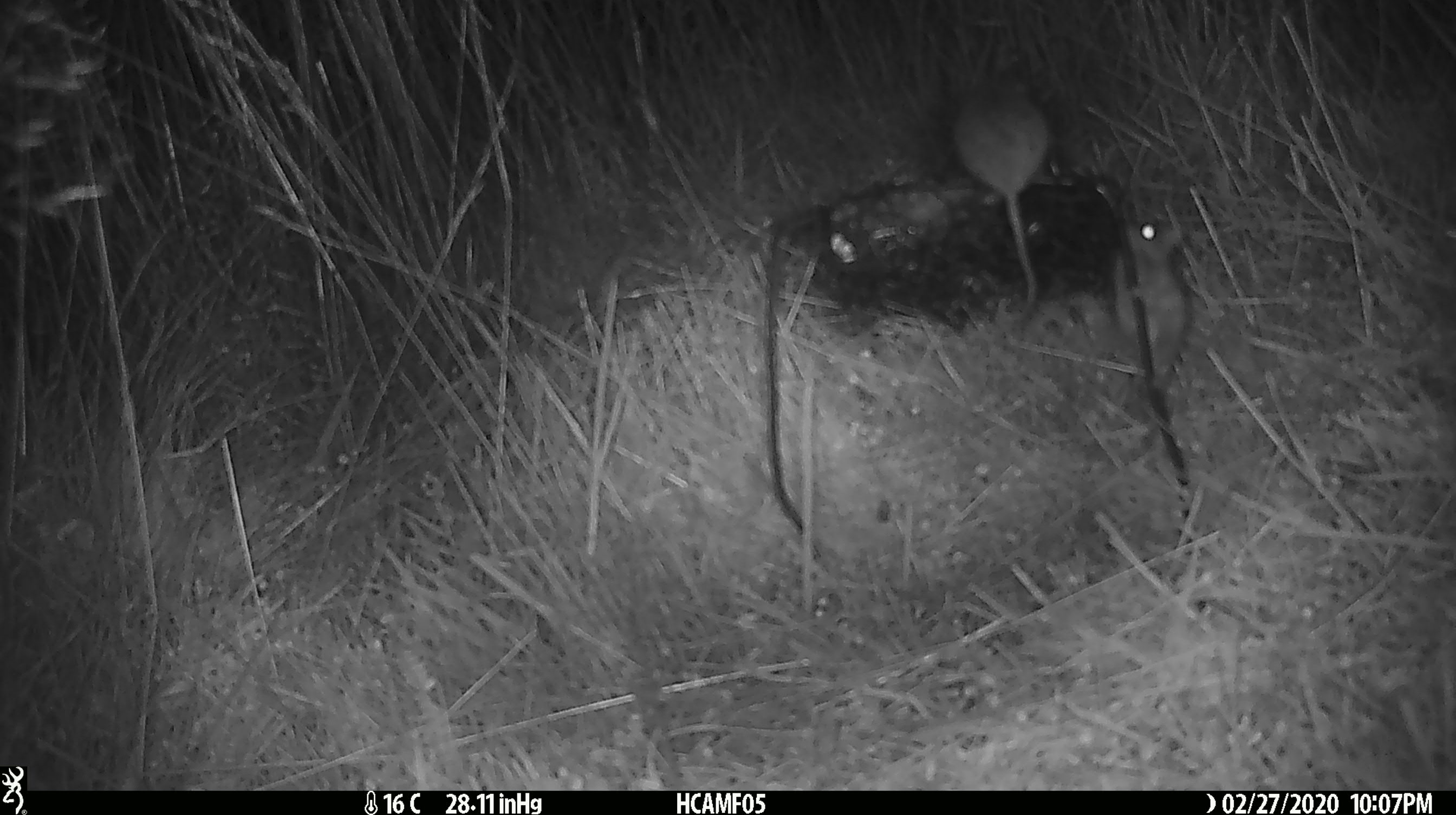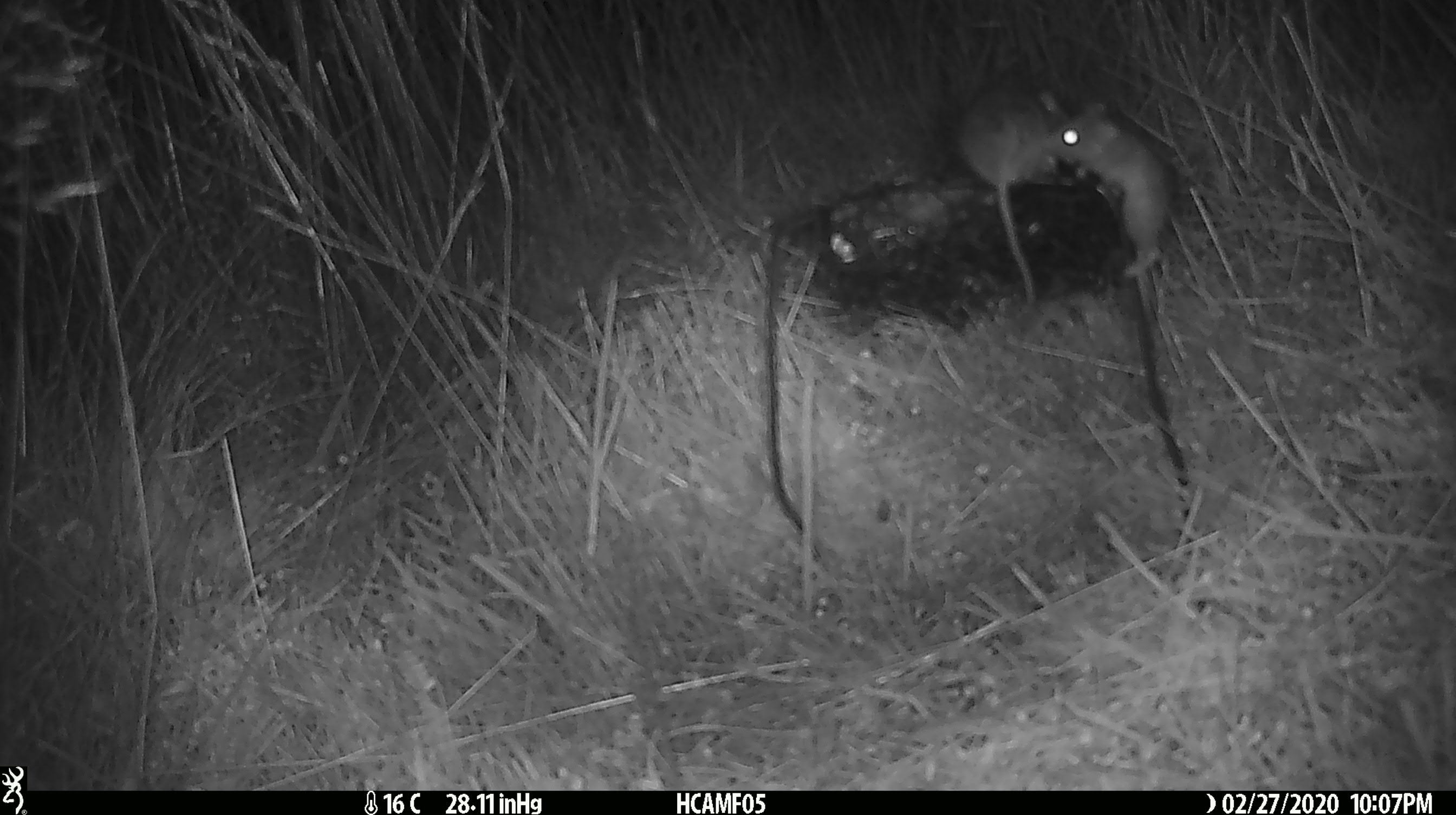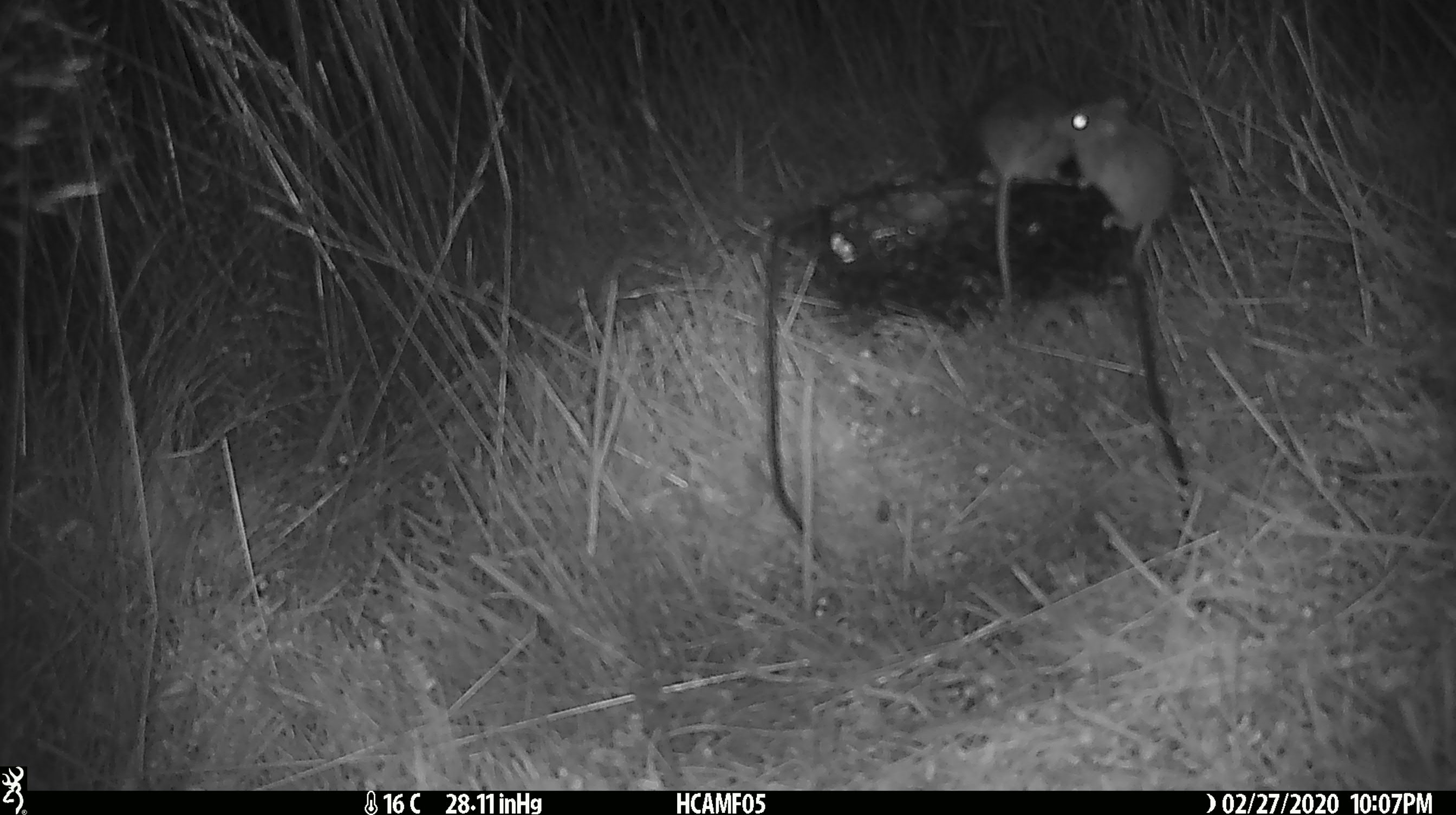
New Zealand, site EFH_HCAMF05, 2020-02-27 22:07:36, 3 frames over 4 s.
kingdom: Animalia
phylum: Chordata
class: Mammalia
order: Rodentia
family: Muridae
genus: Mus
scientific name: Mus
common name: mouse